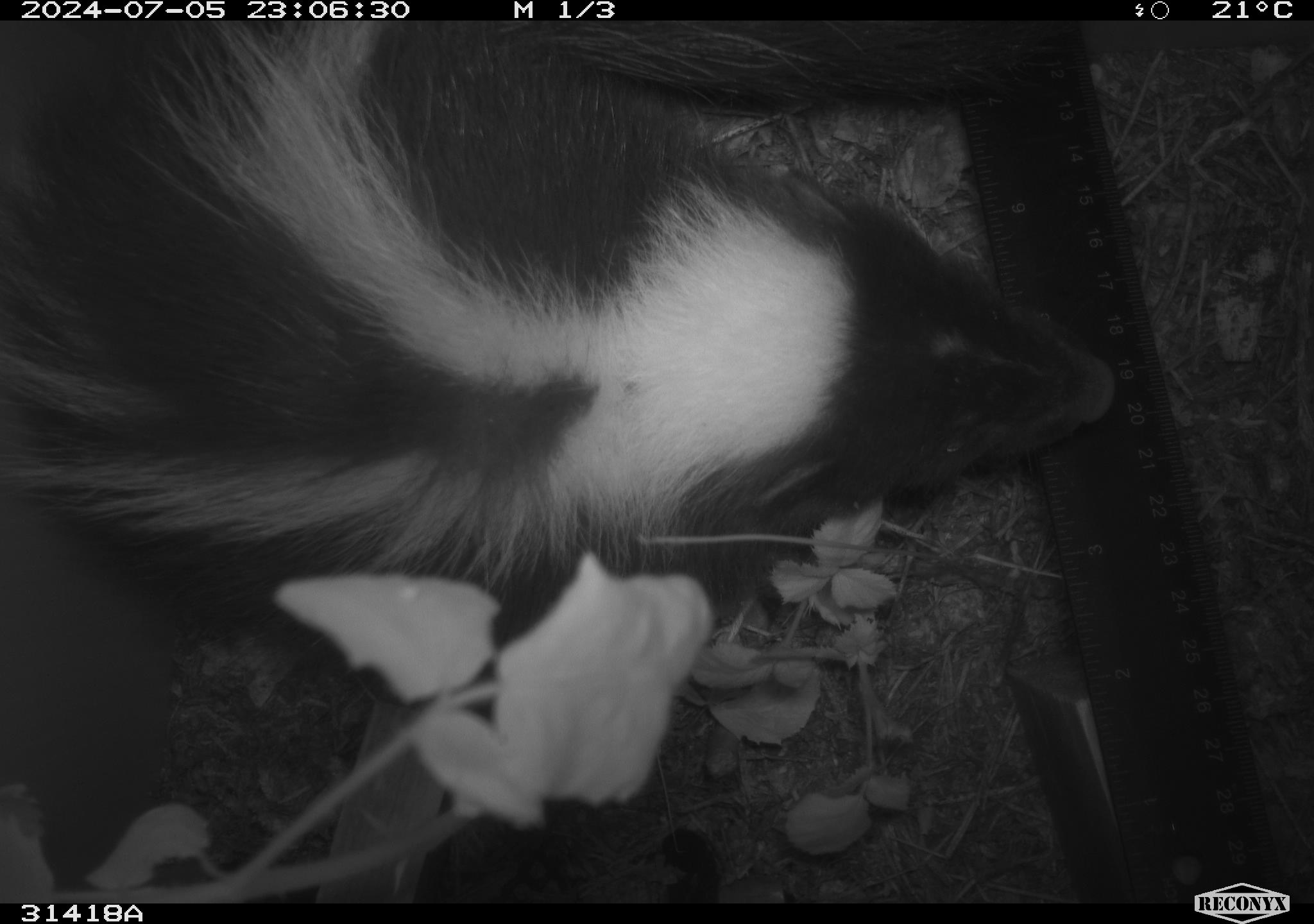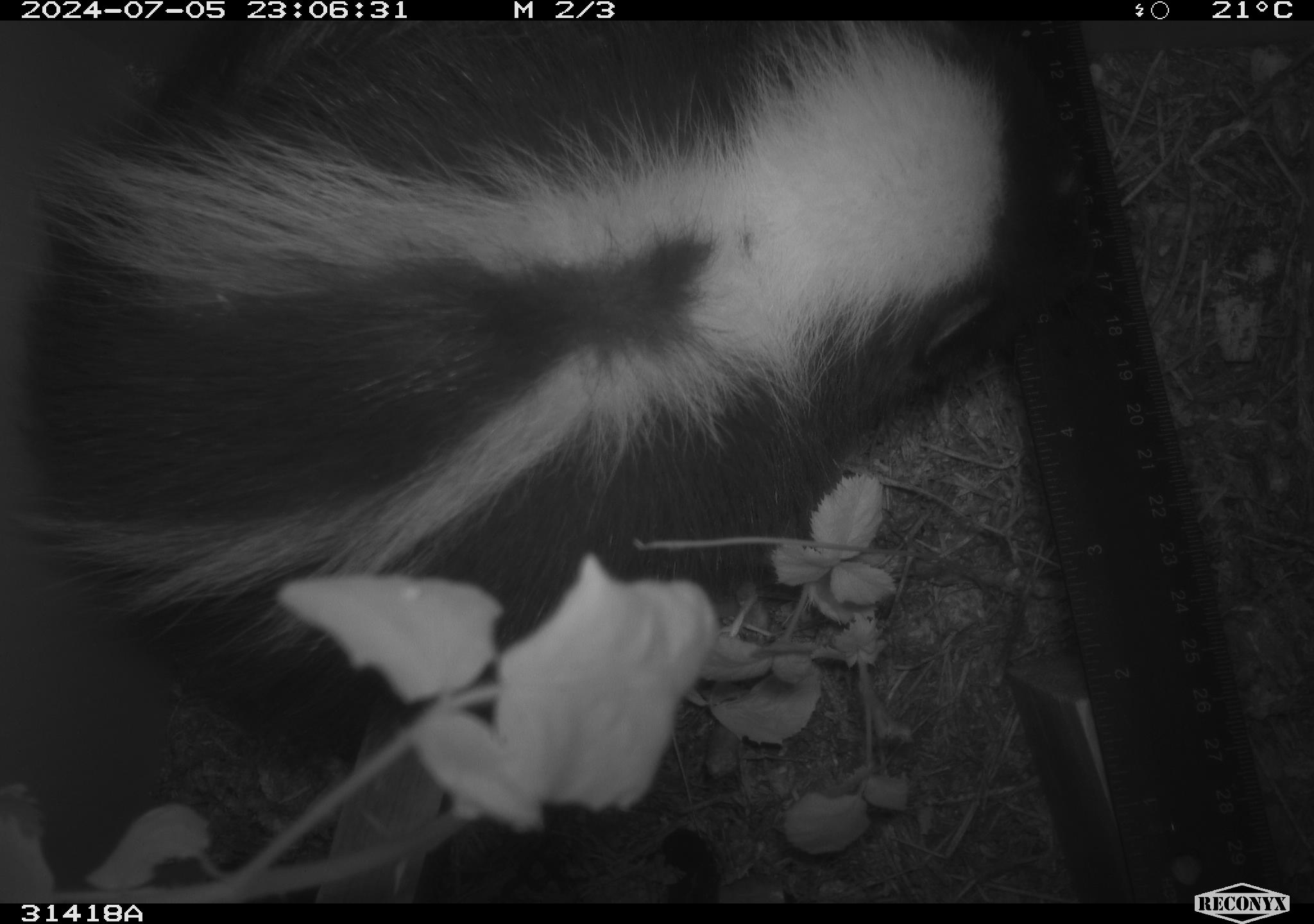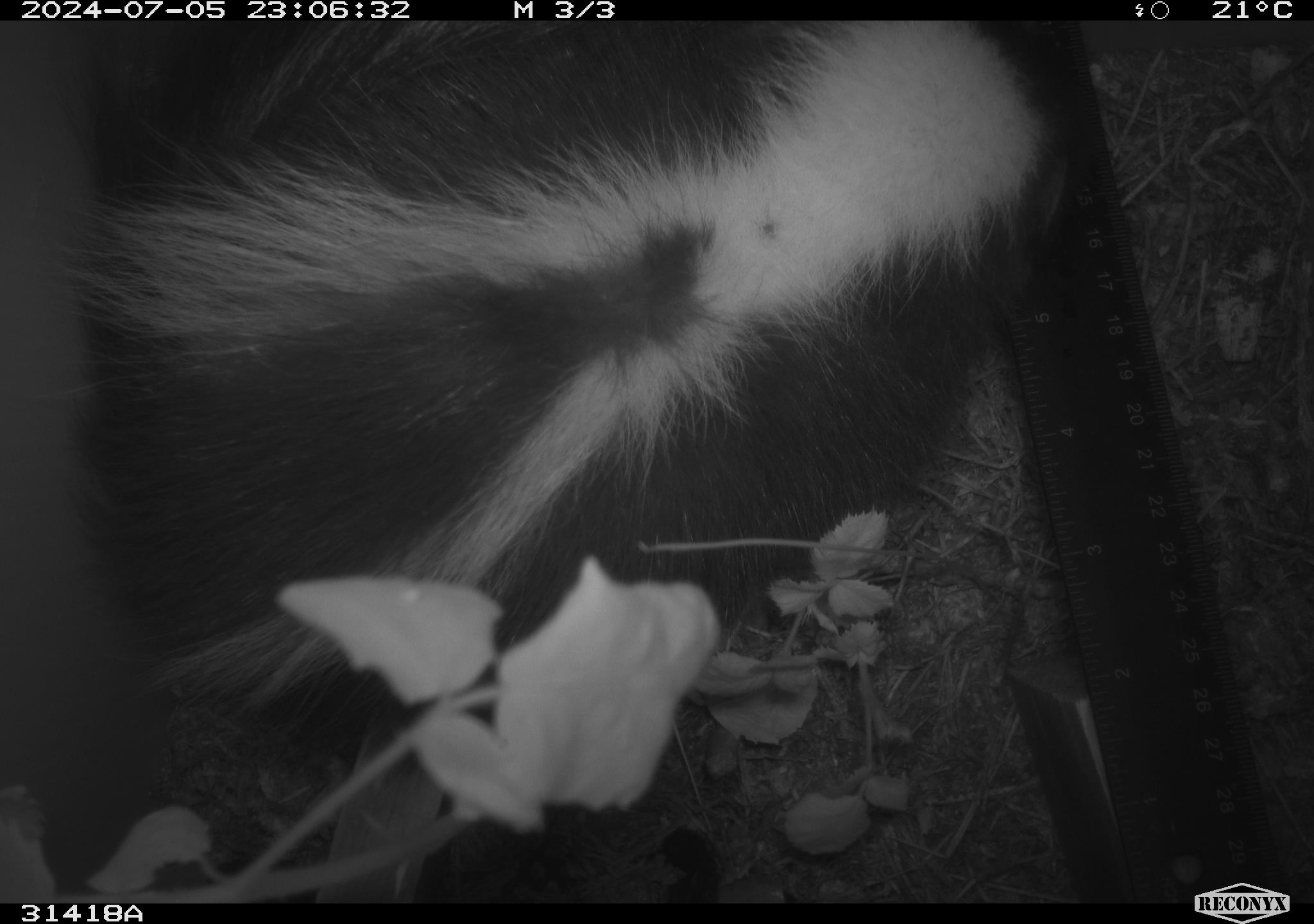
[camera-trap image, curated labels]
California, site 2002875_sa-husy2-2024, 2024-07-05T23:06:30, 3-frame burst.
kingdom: Animalia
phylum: Chordata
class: Mammalia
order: Carnivora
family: Mephitidae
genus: Mephitis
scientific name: Mephitis mephitis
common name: striped skunk